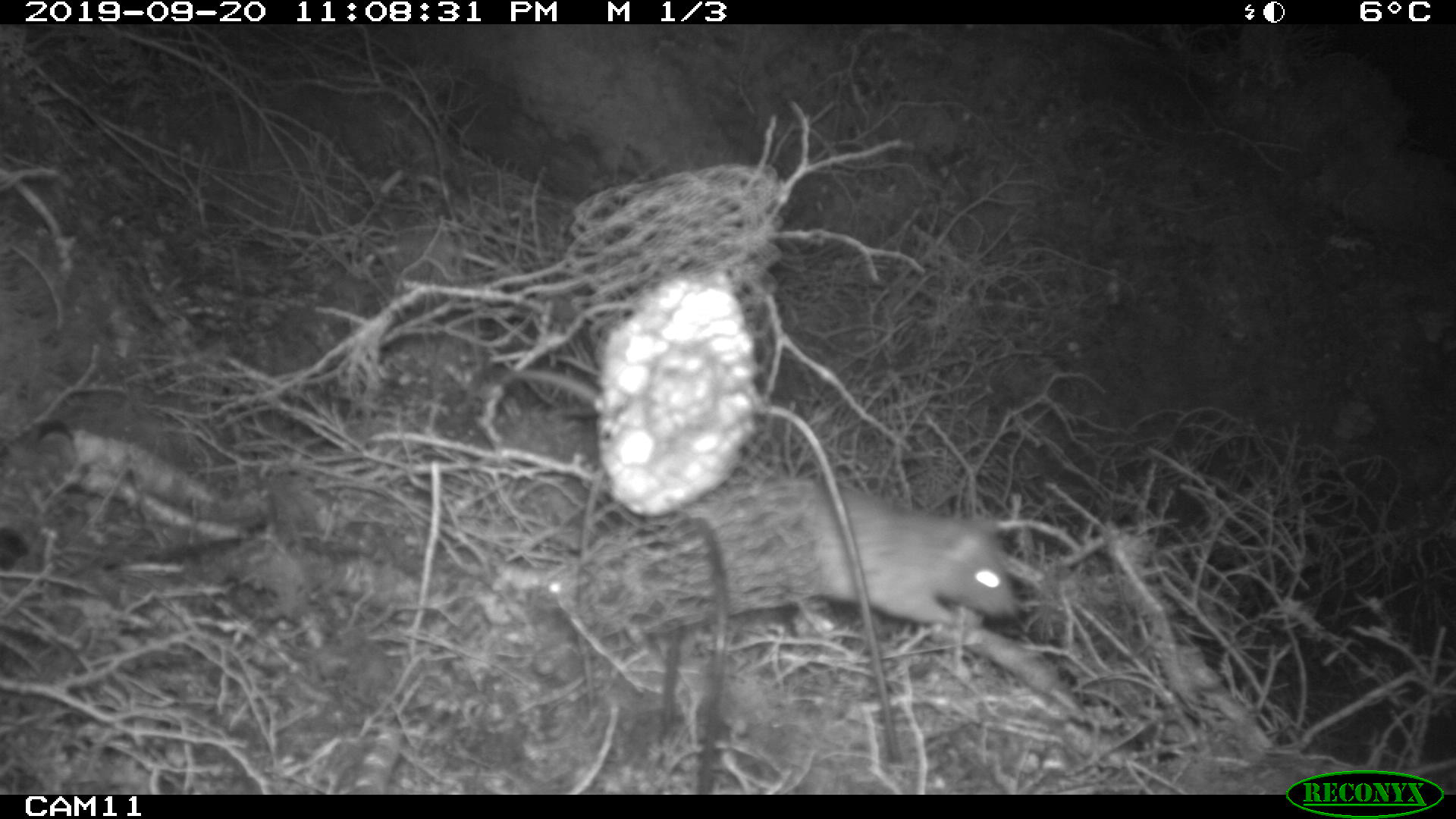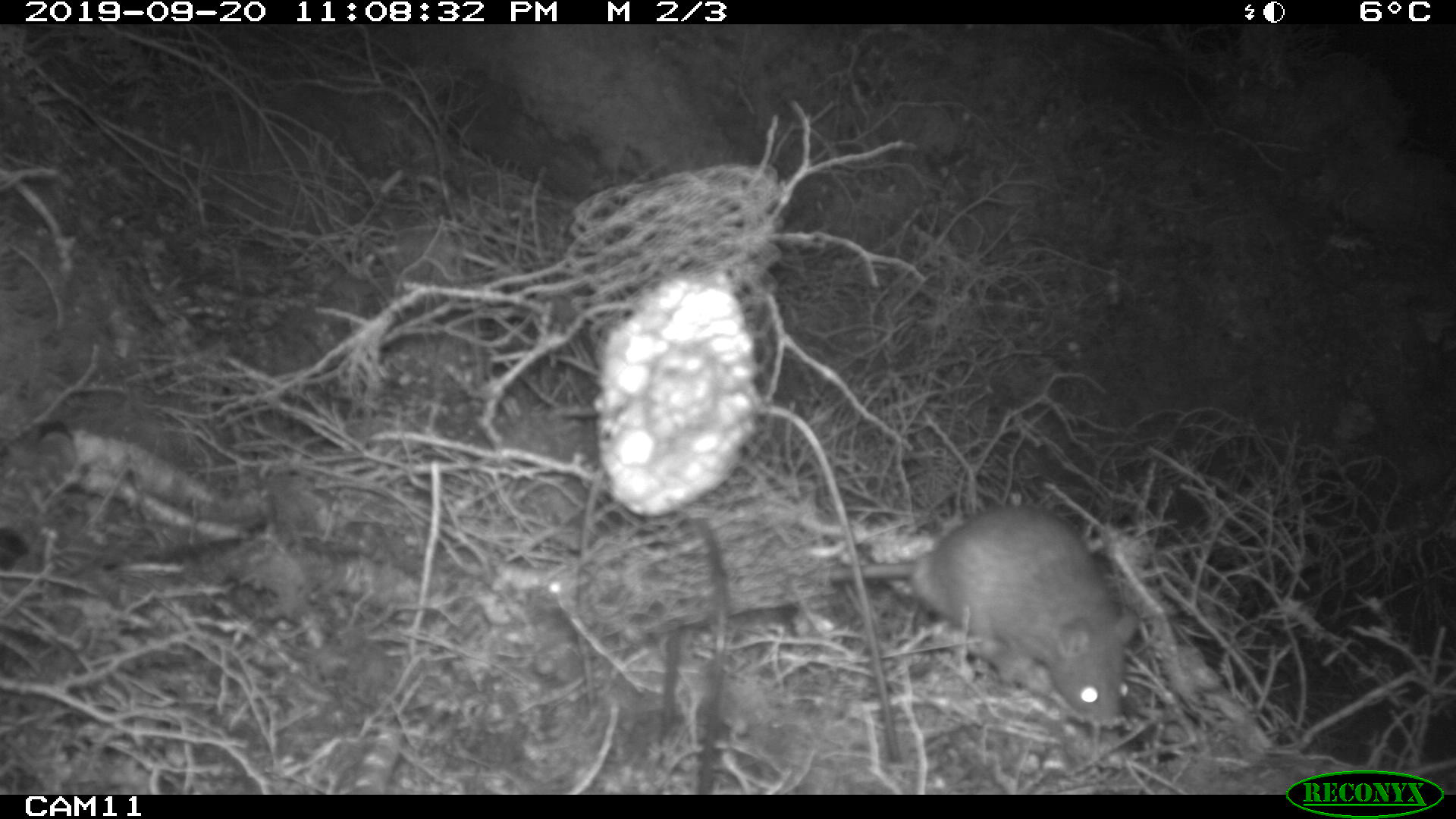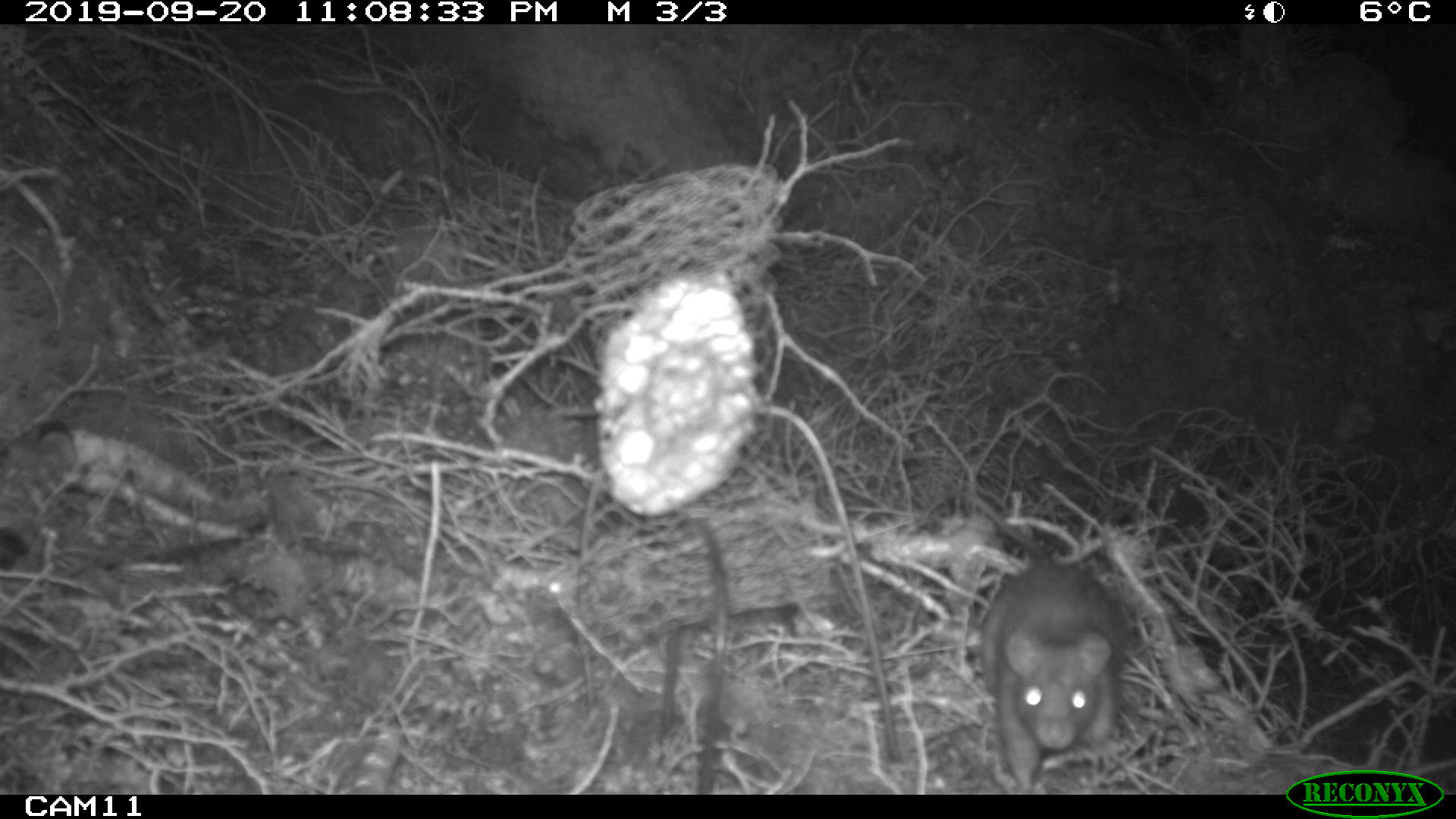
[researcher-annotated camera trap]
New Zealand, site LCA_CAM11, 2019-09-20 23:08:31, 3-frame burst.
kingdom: Animalia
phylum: Chordata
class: Mammalia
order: Rodentia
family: Muridae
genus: Rattus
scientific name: Rattus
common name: rat